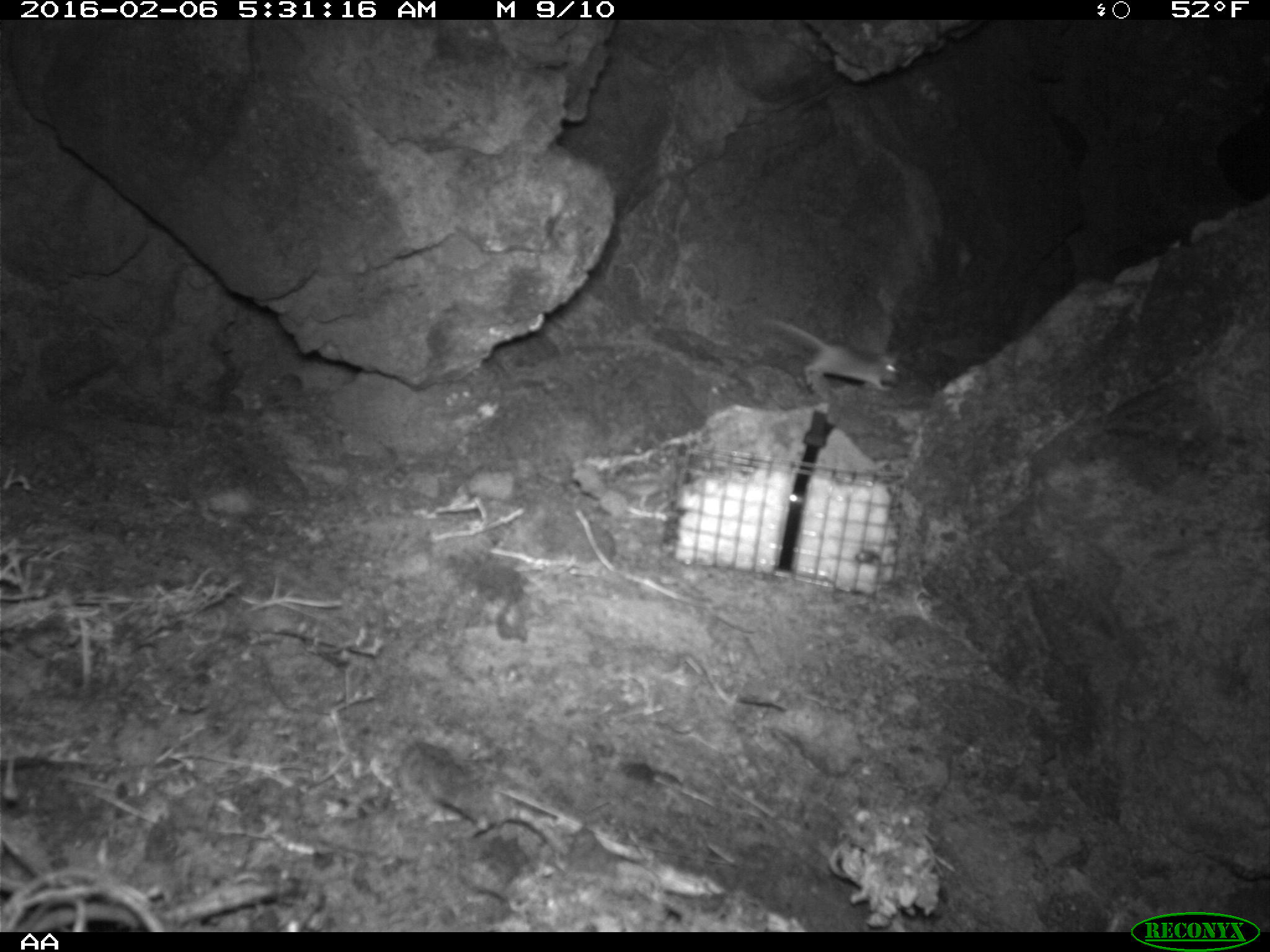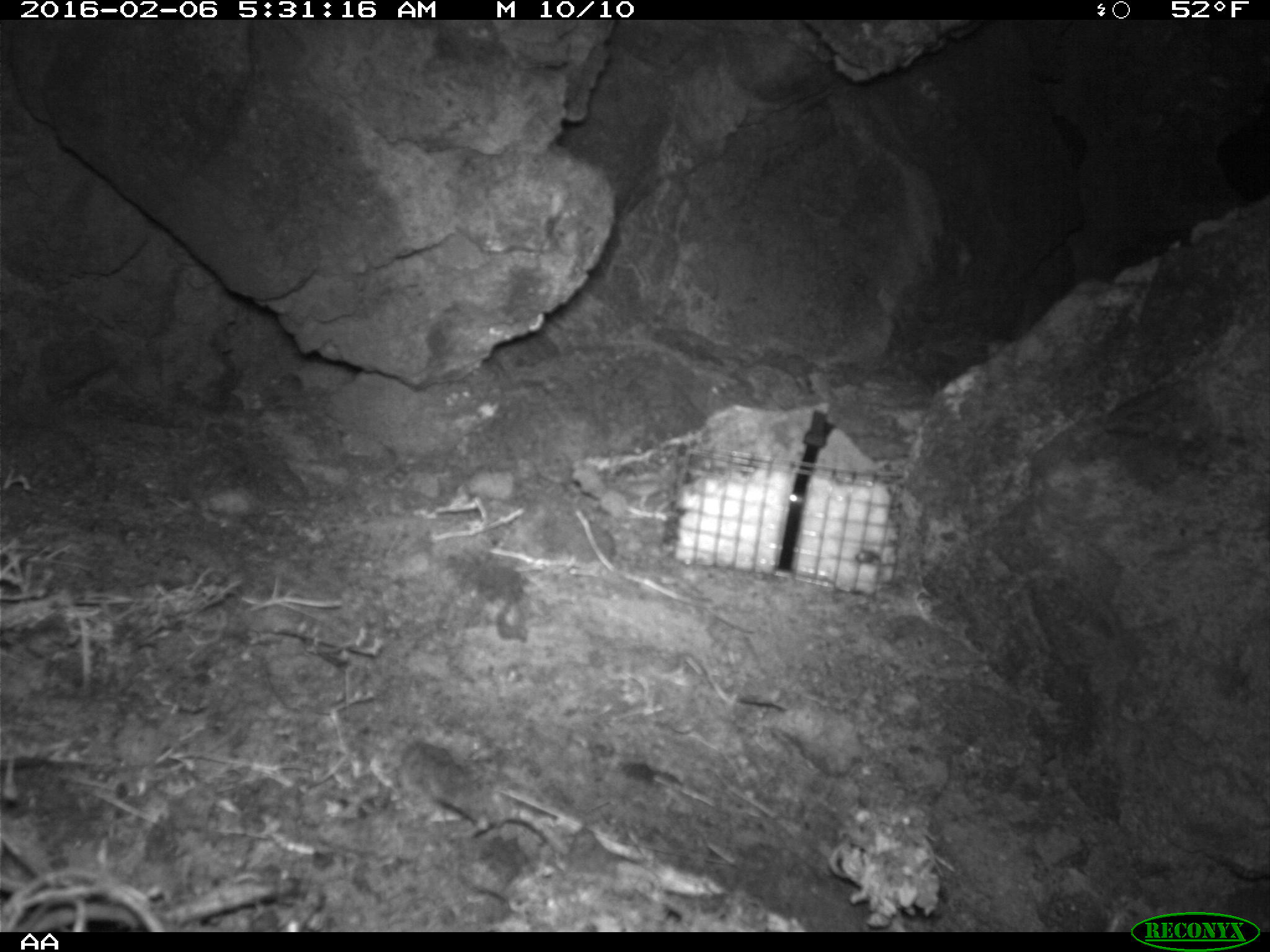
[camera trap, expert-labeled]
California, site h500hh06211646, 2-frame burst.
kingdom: Animalia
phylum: Chordata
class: Mammalia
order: Rodentia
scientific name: Rodentia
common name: rodent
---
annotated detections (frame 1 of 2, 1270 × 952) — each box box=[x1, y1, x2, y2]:
rodent: box=[760, 315, 900, 391]